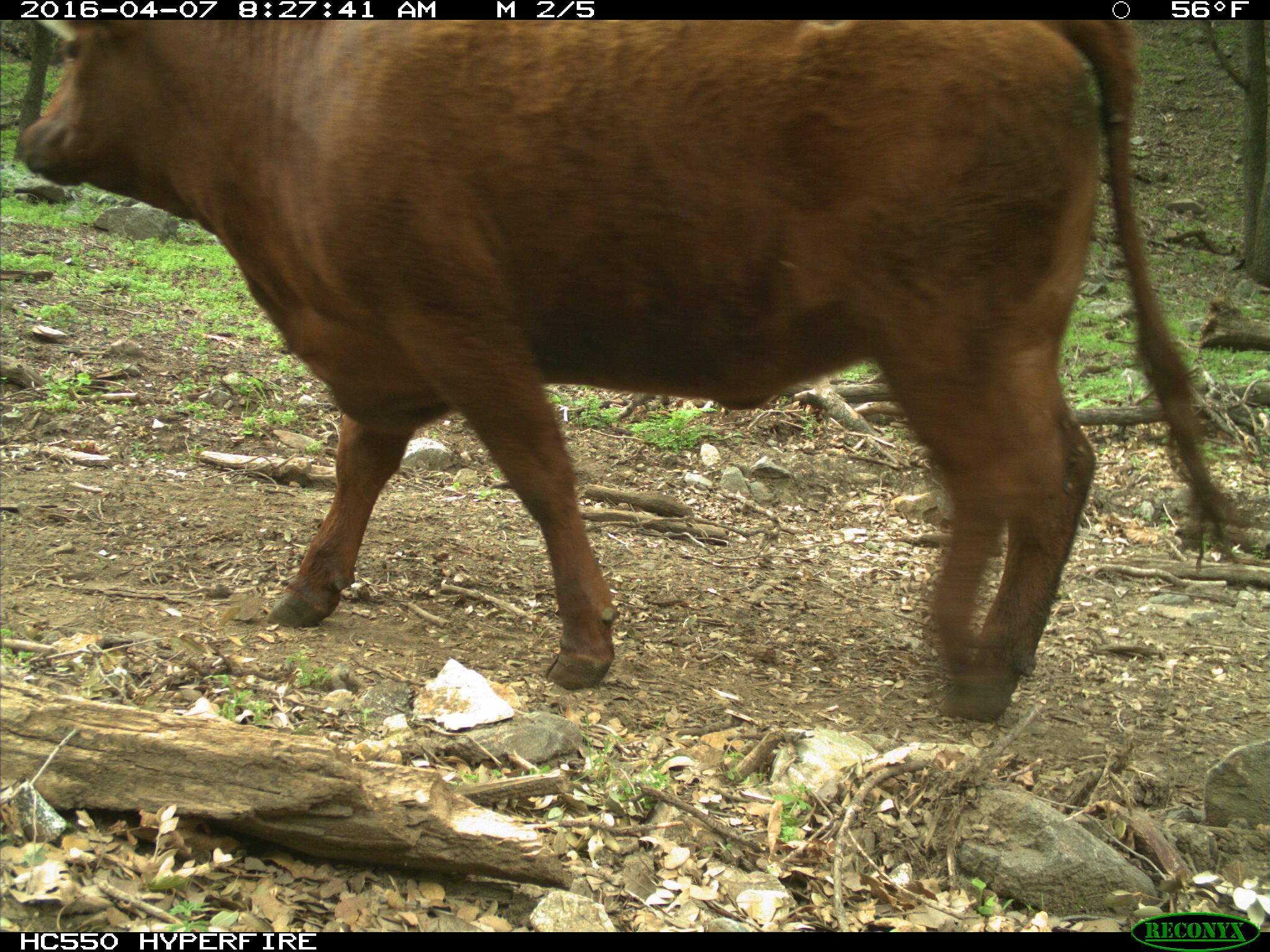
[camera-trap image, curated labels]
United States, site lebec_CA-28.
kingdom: Animalia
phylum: Chordata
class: Mammalia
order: Artiodactyla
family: Bovidae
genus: Bos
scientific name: Bos taurus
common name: domestic cow